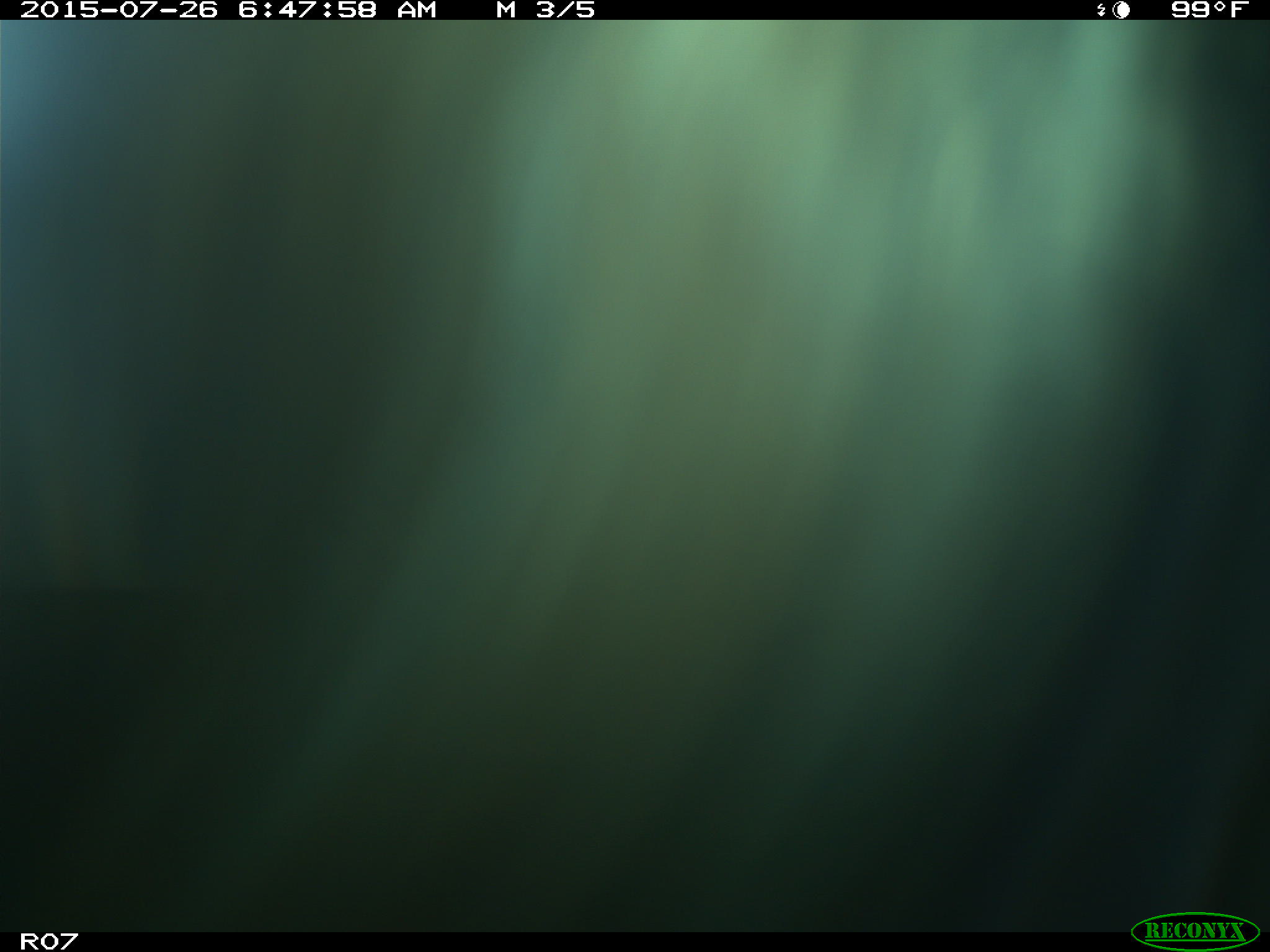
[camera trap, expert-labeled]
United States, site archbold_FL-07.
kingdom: Animalia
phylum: Chordata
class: Mammalia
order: Artiodactyla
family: Bovidae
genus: Bos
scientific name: Bos taurus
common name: domestic cow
Bos taurus (domestic cow).